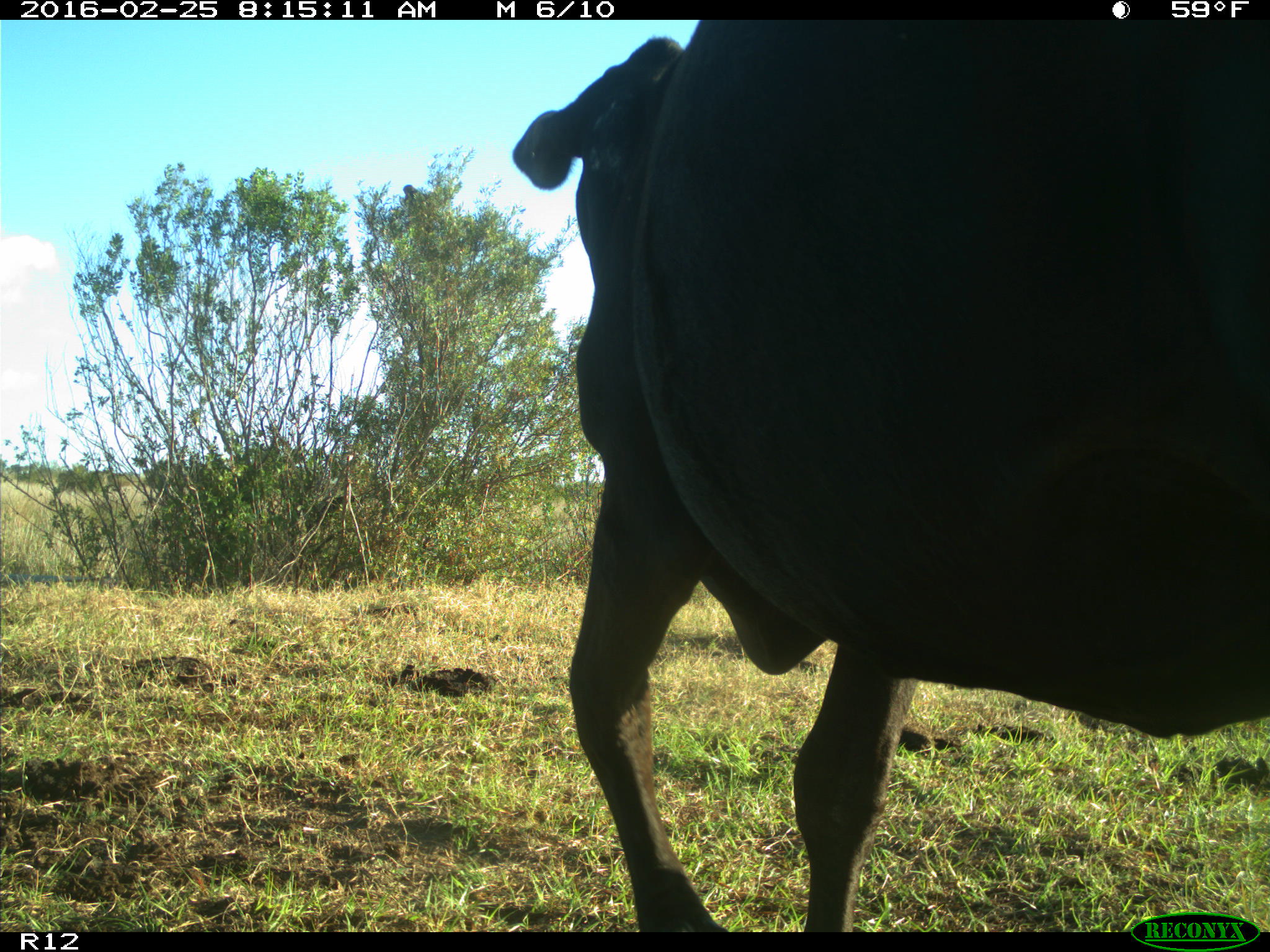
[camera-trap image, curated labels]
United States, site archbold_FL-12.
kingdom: Animalia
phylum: Chordata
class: Mammalia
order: Artiodactyla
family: Bovidae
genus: Bos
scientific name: Bos taurus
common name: domestic cow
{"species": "Bos taurus (domestic cow)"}